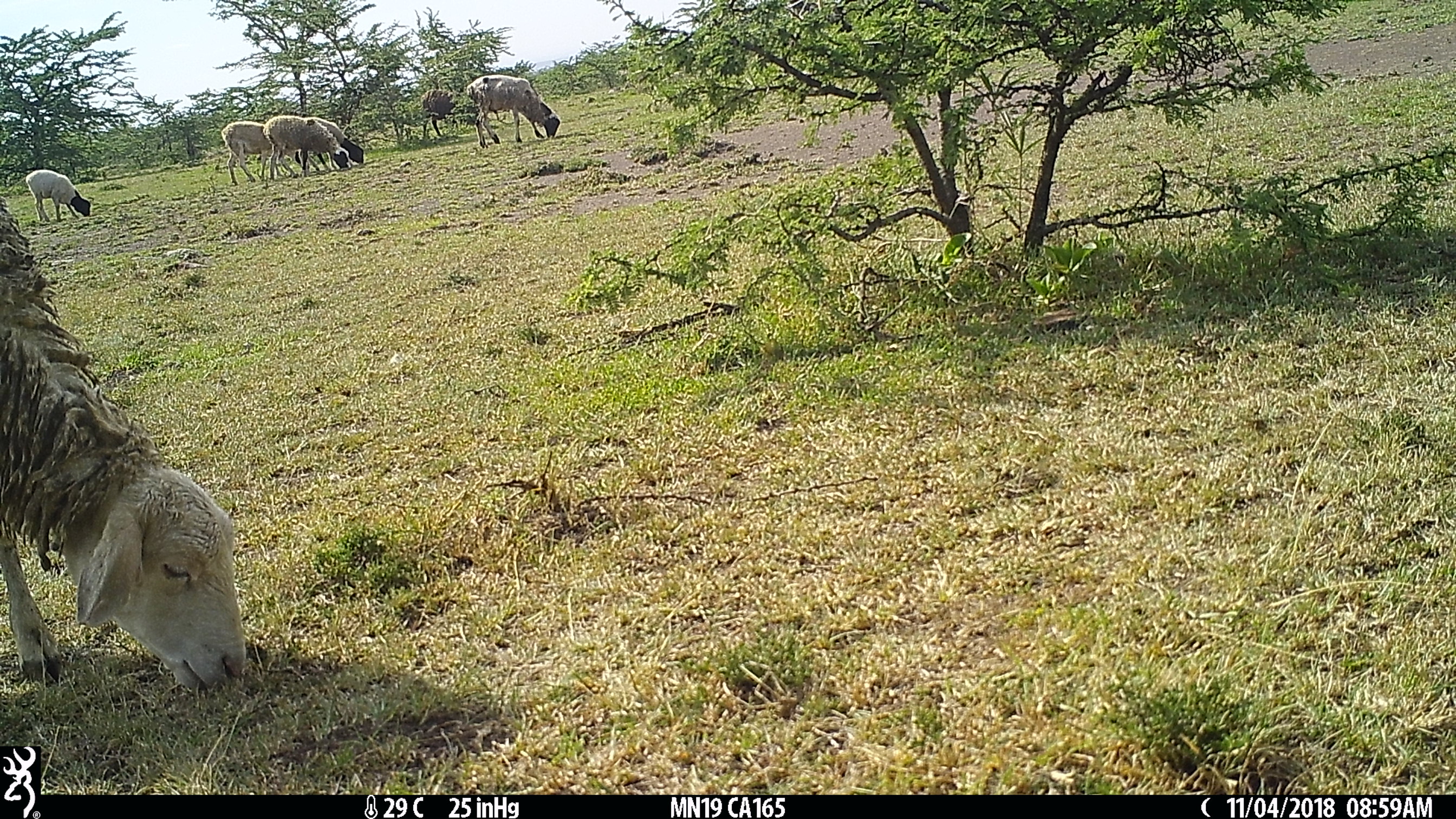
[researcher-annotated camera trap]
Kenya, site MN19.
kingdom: Animalia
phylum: Chordata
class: Mammalia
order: Artiodactyla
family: Bovidae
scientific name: Bovidae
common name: sheep or goat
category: shoat